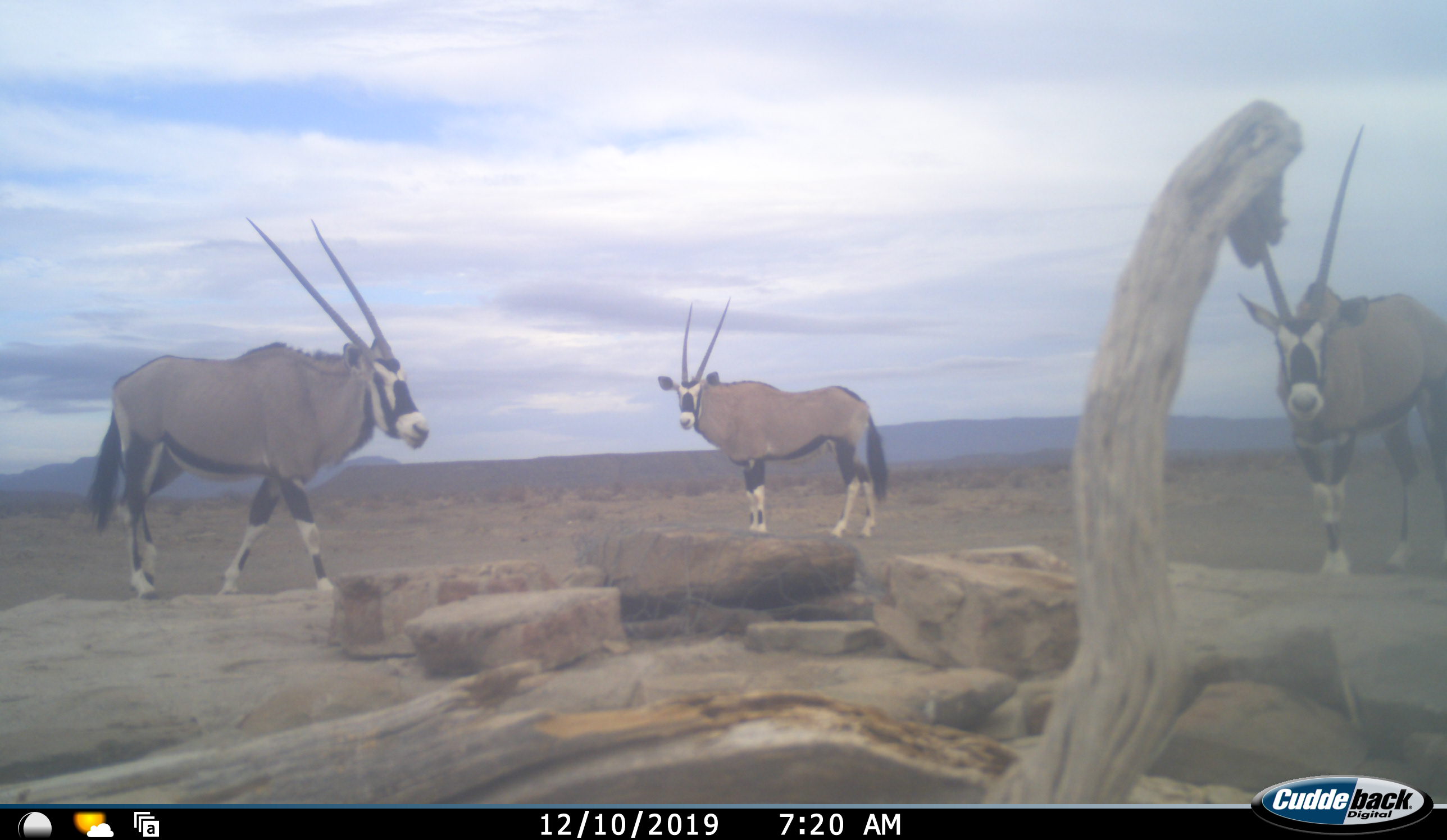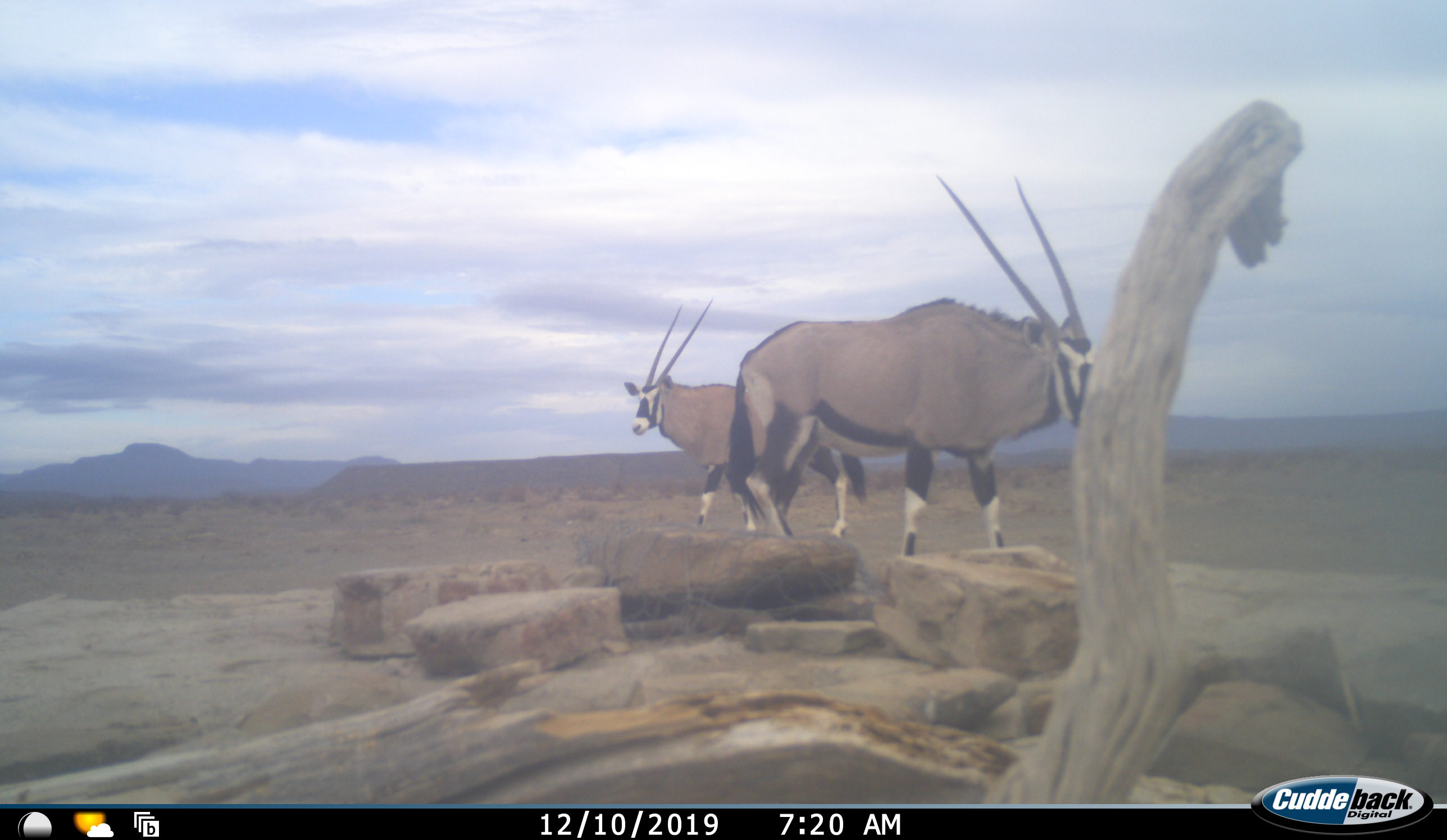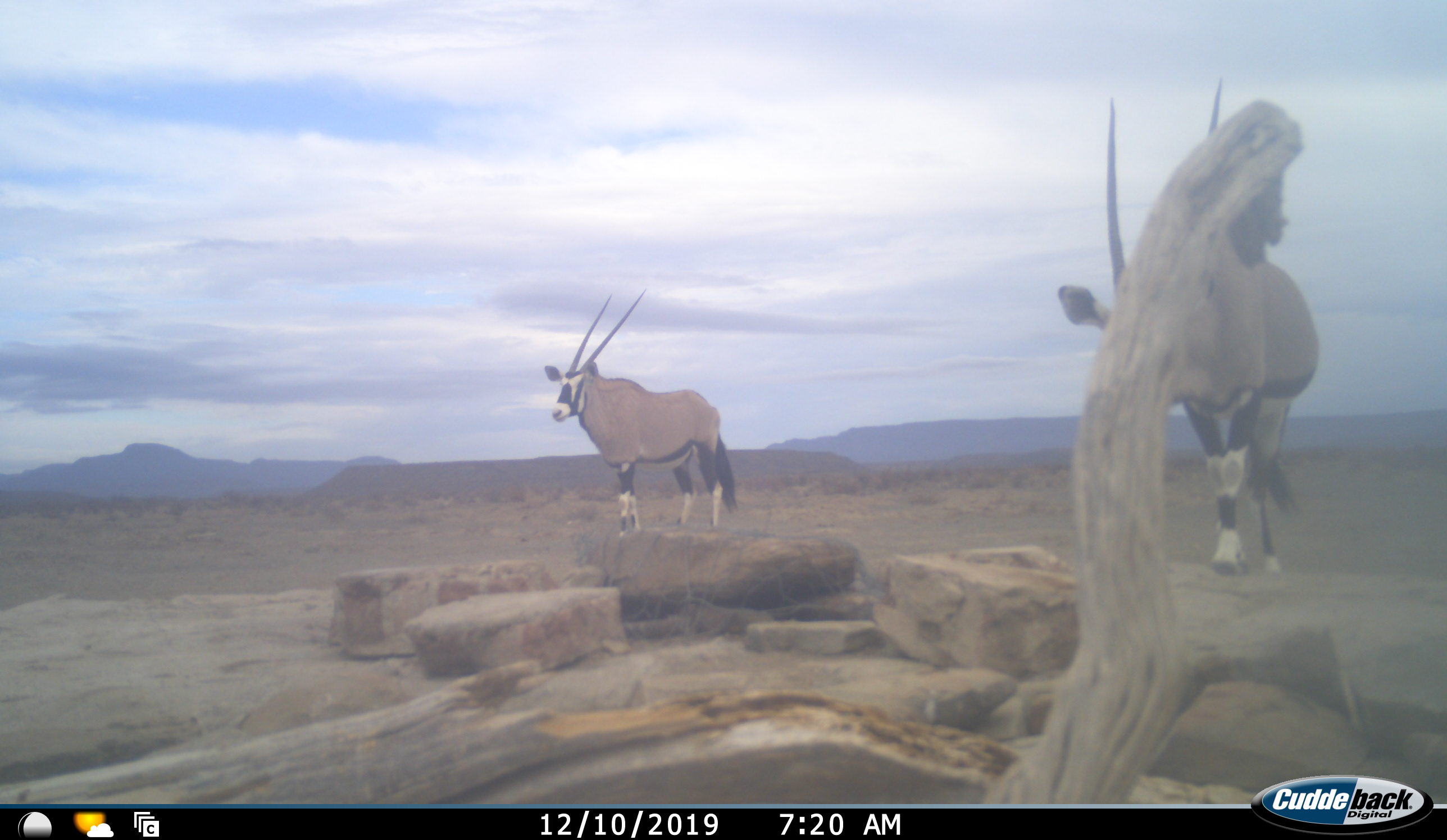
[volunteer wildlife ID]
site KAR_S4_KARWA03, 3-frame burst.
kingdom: Animalia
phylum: Chordata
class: Mammalia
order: Artiodactyla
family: Bovidae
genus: Oryx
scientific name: Oryx gazella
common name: gemsbok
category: oryx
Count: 3.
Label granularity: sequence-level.